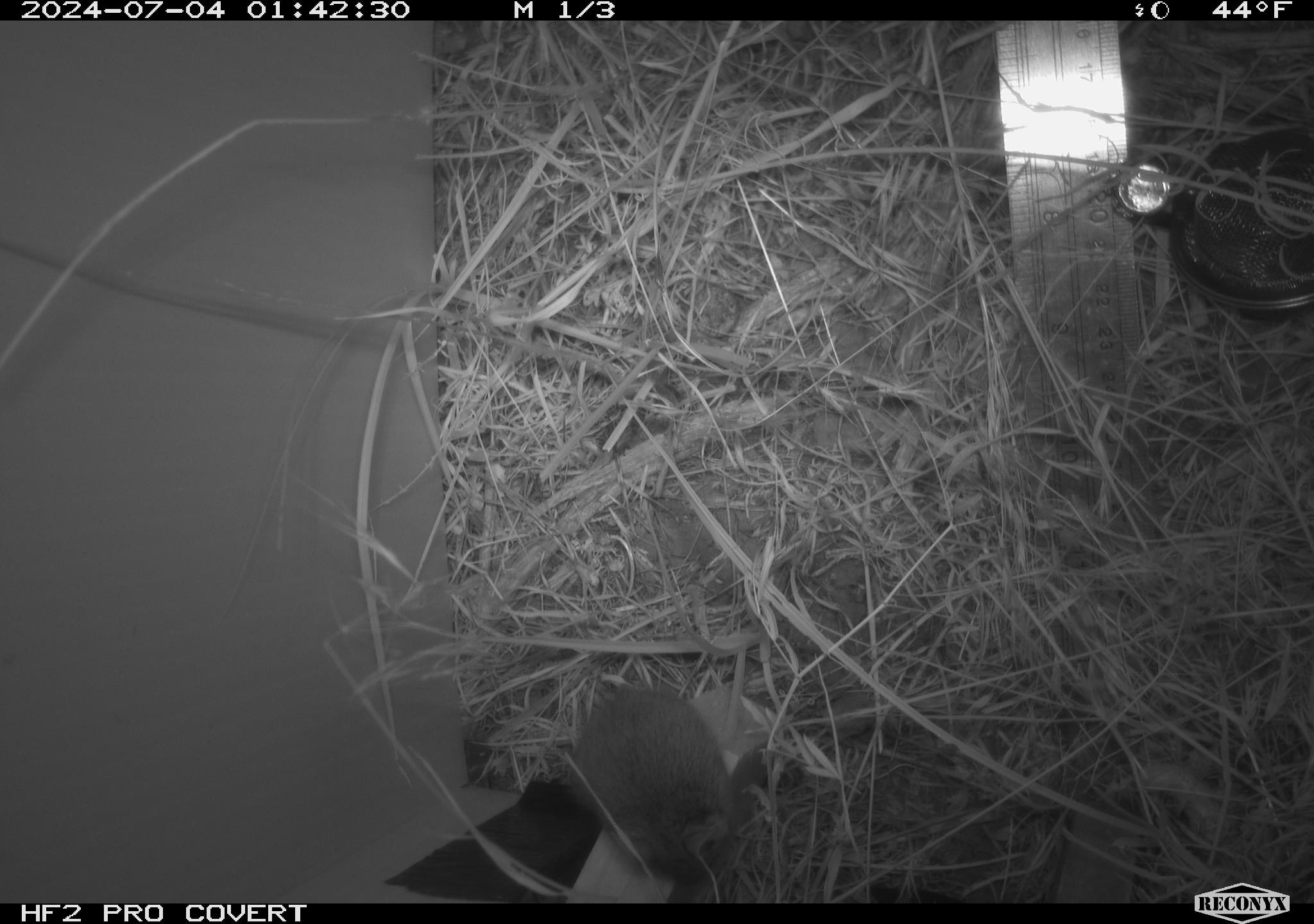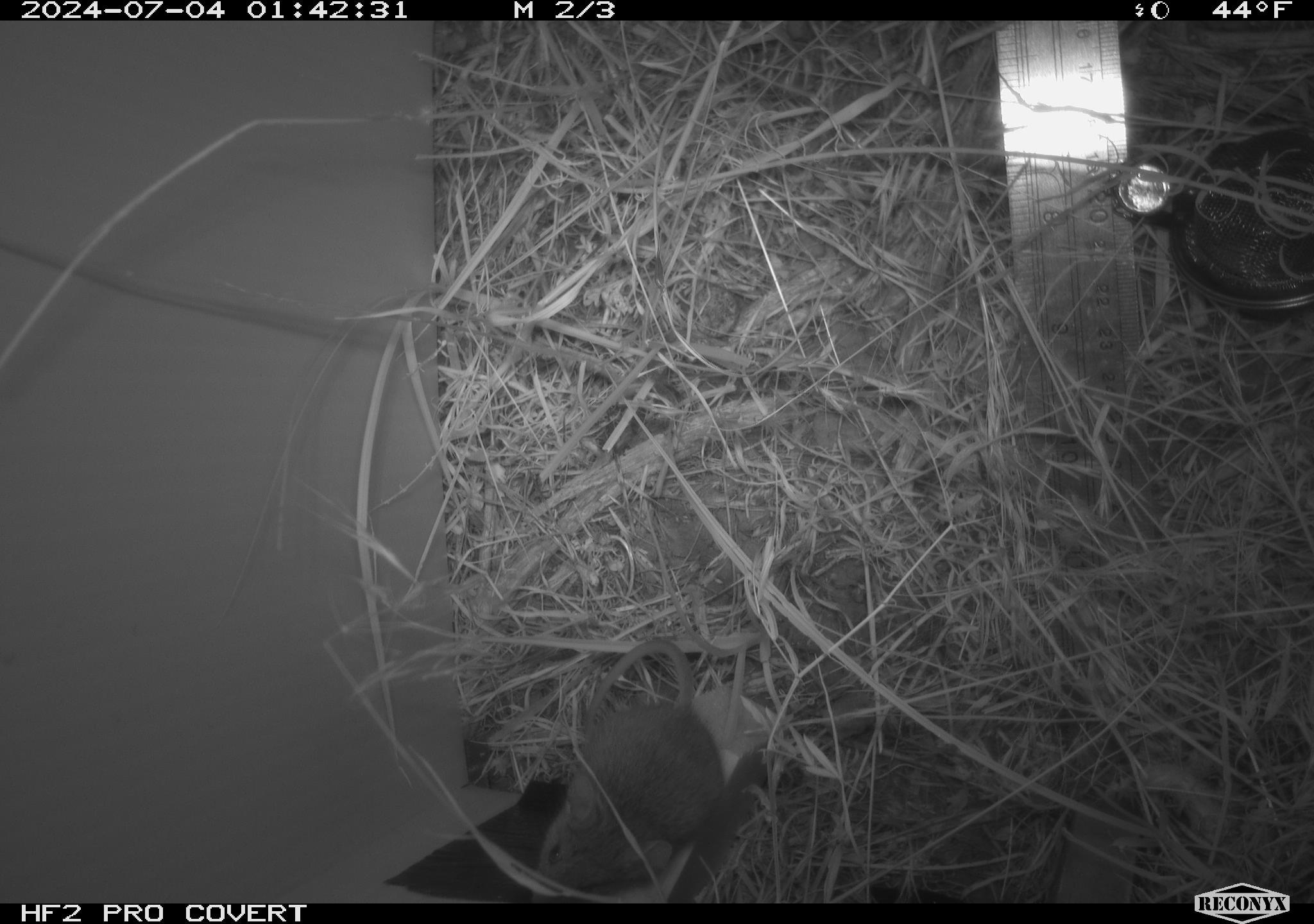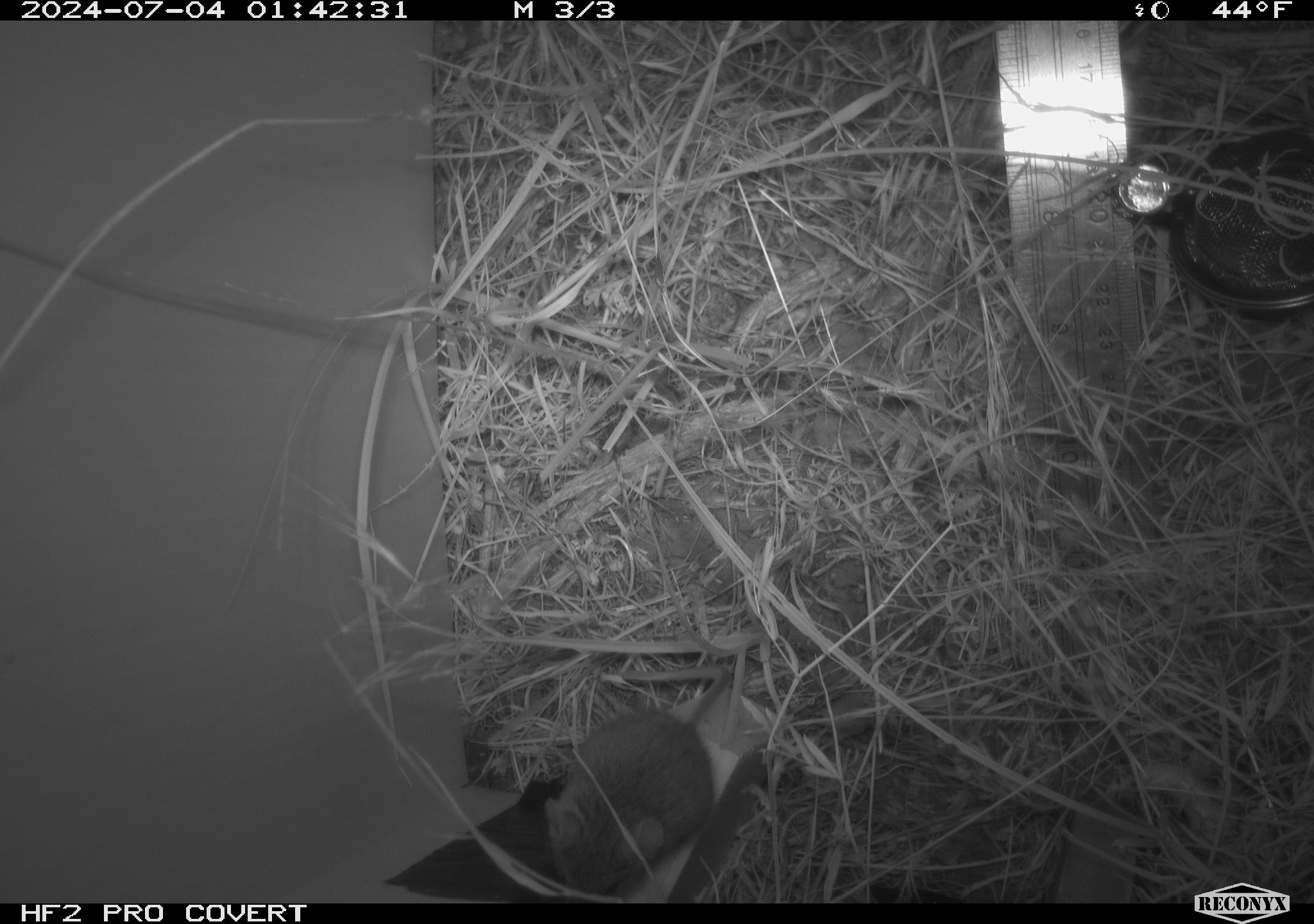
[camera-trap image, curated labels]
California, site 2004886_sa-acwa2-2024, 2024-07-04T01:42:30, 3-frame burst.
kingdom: Animalia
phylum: Chordata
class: Mammalia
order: Rodentia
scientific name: Rodentia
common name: mouse species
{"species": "mouse species (Rodentia)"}